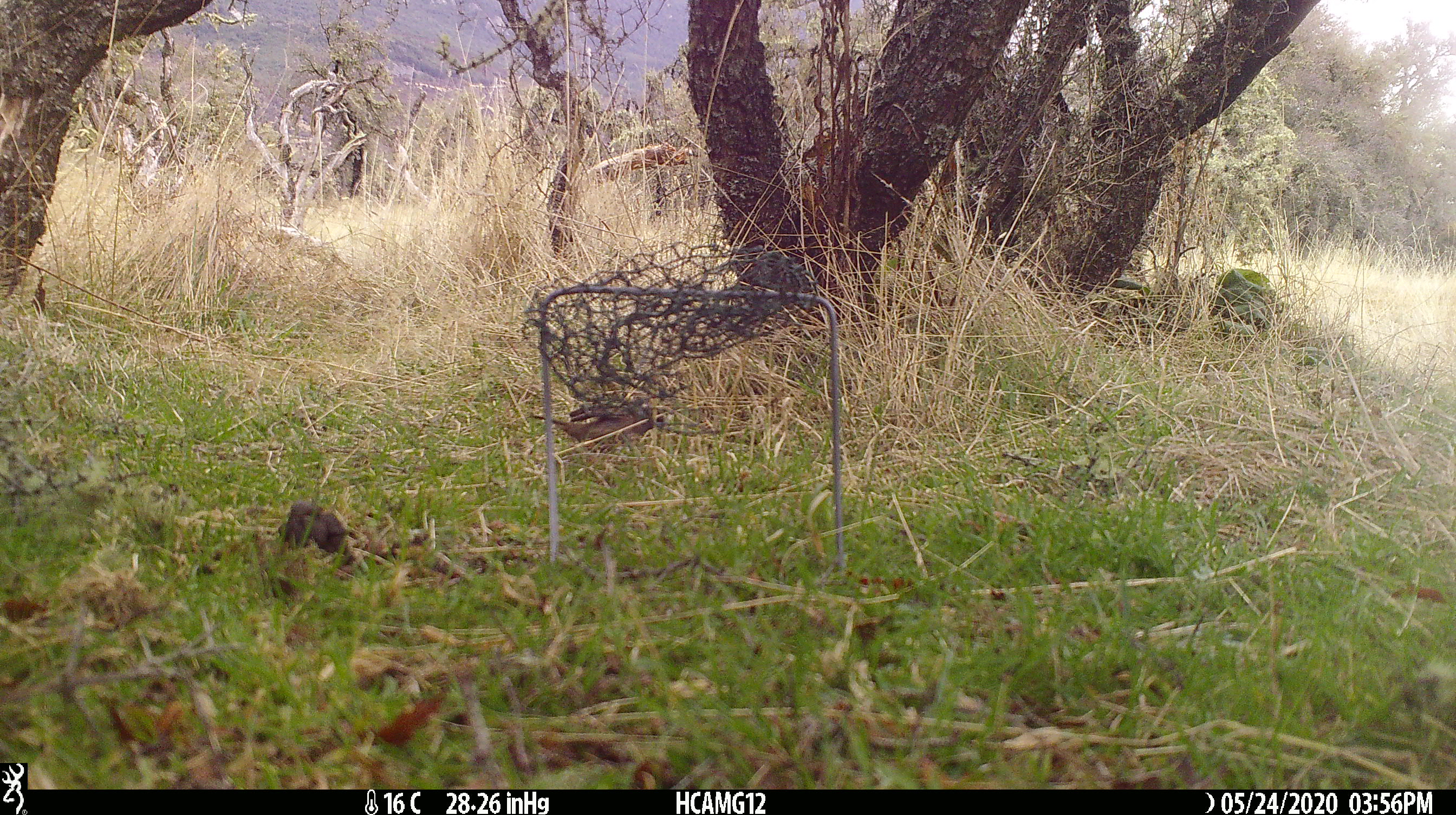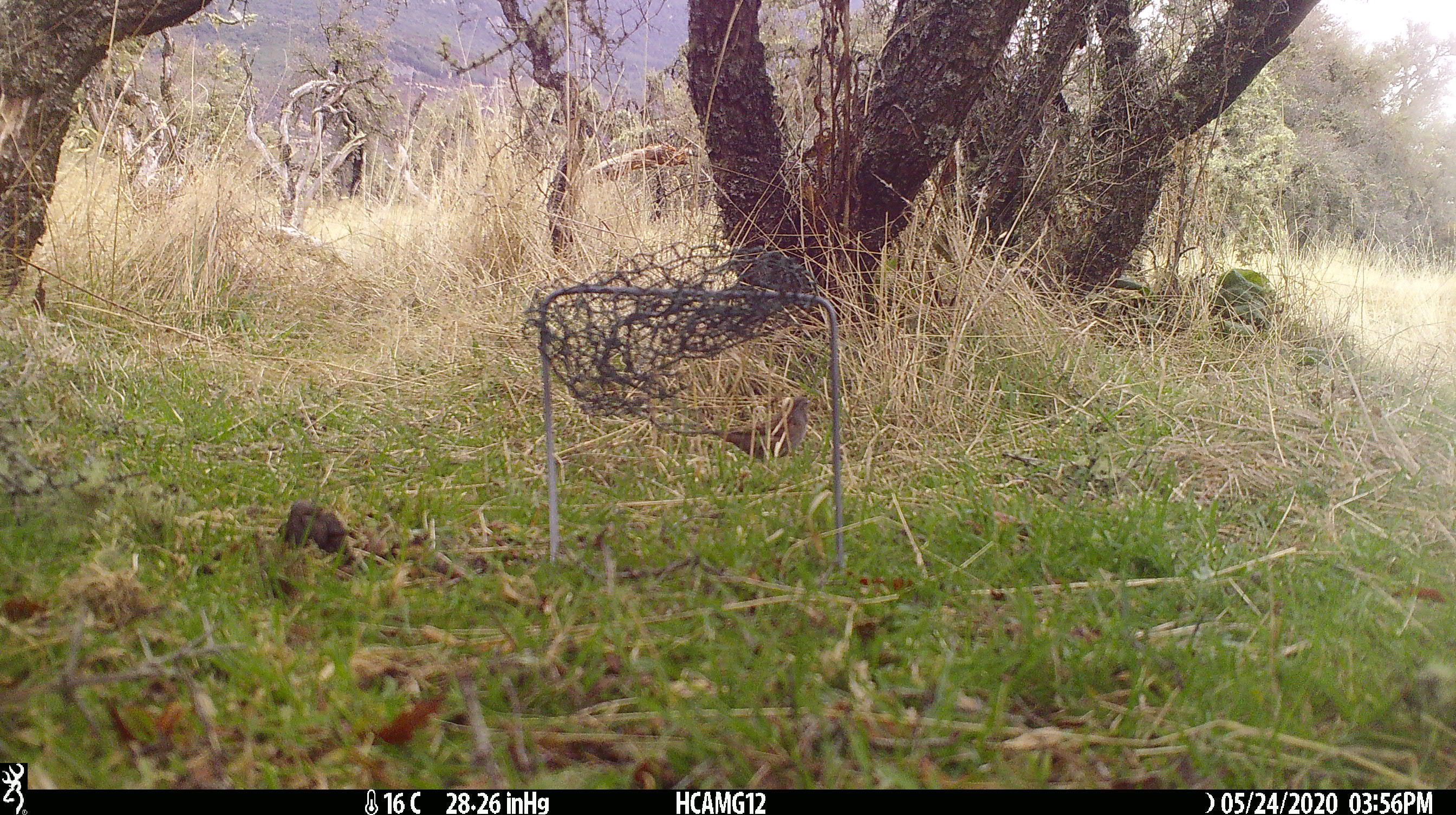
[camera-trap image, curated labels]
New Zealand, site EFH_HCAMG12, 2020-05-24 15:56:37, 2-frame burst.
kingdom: Animalia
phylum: Chordata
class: Aves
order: Passeriformes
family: Prunellidae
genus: Prunella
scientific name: Prunella modularis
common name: dunnock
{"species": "dunnock (Prunella modularis)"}